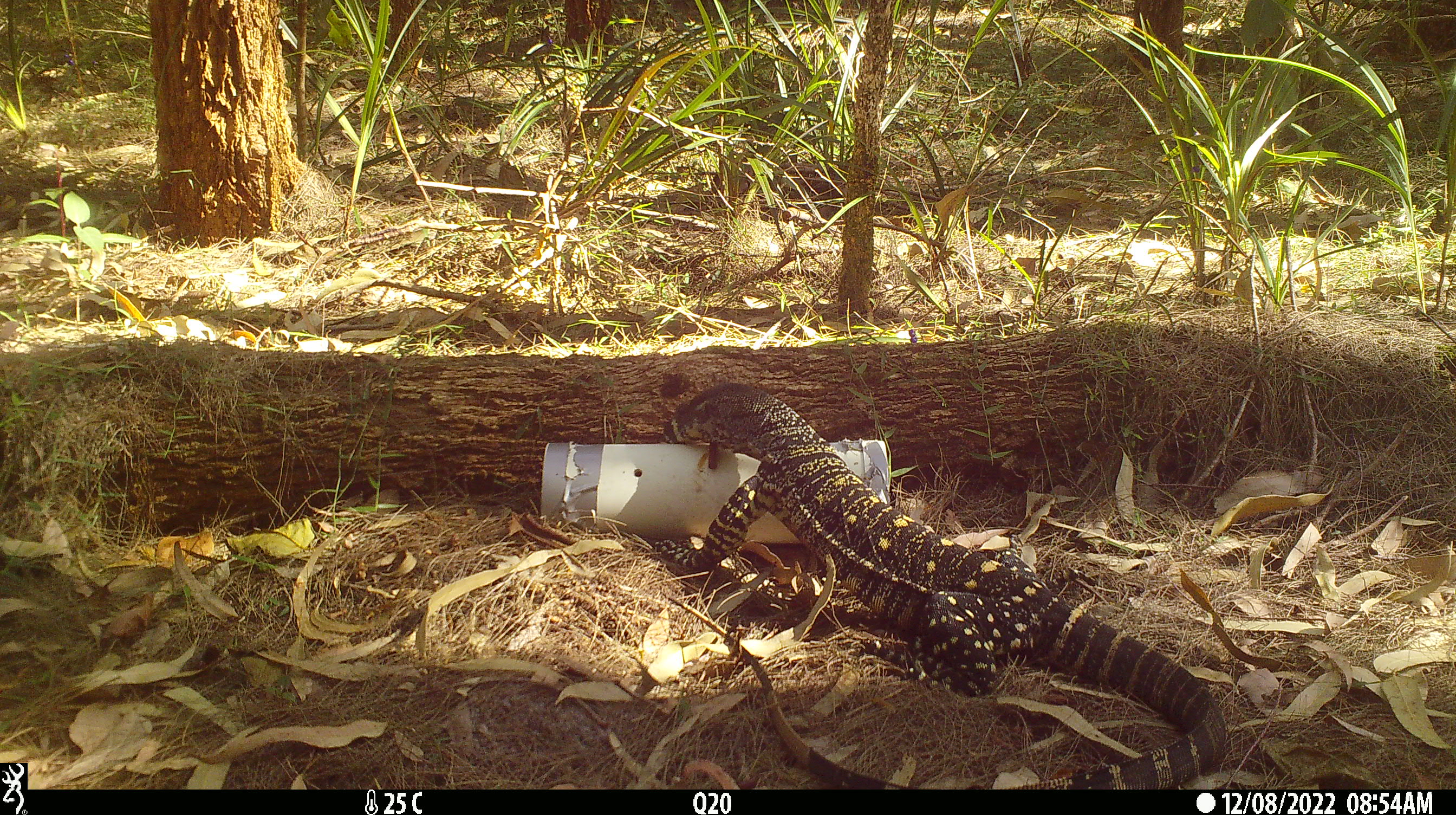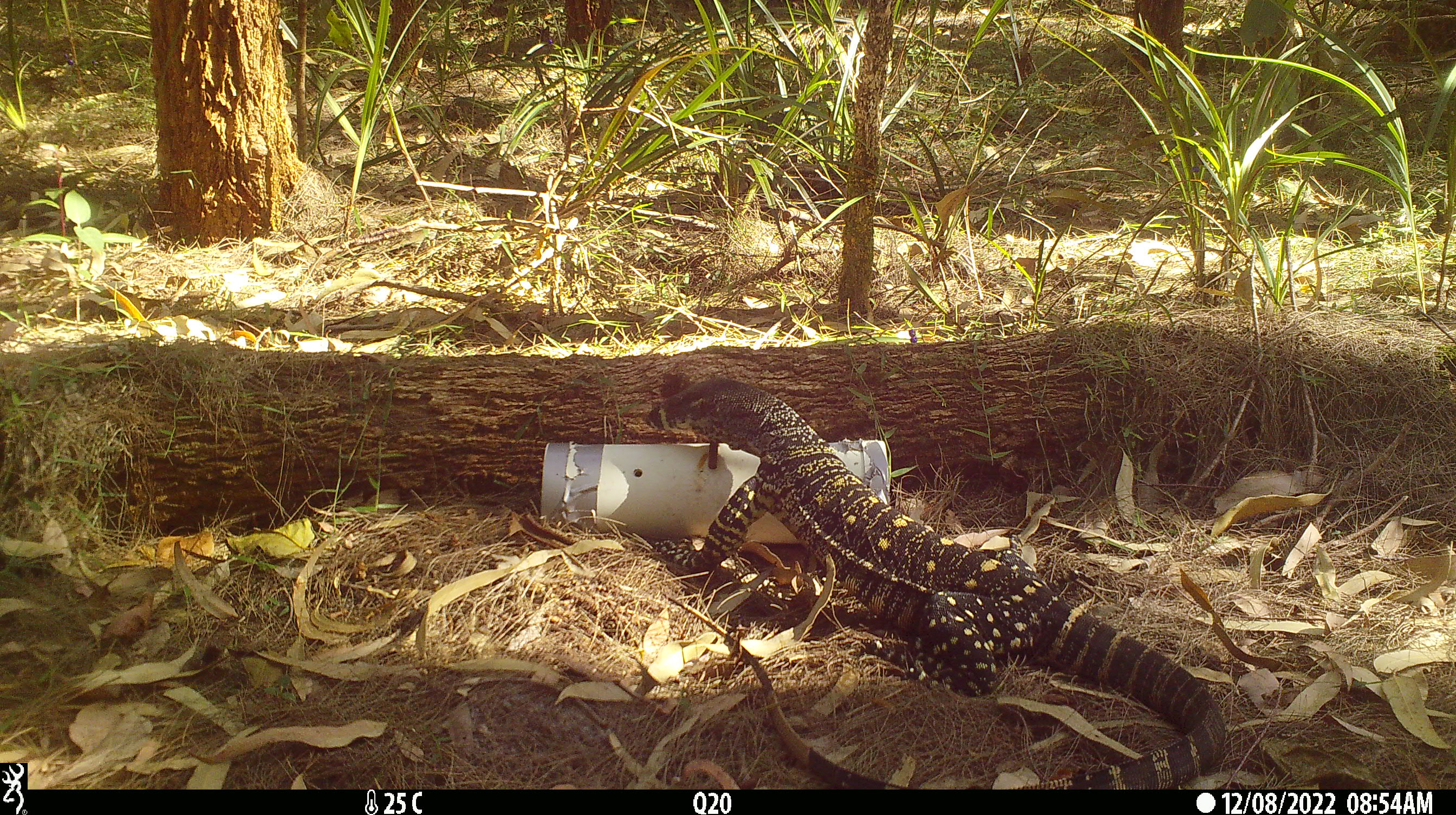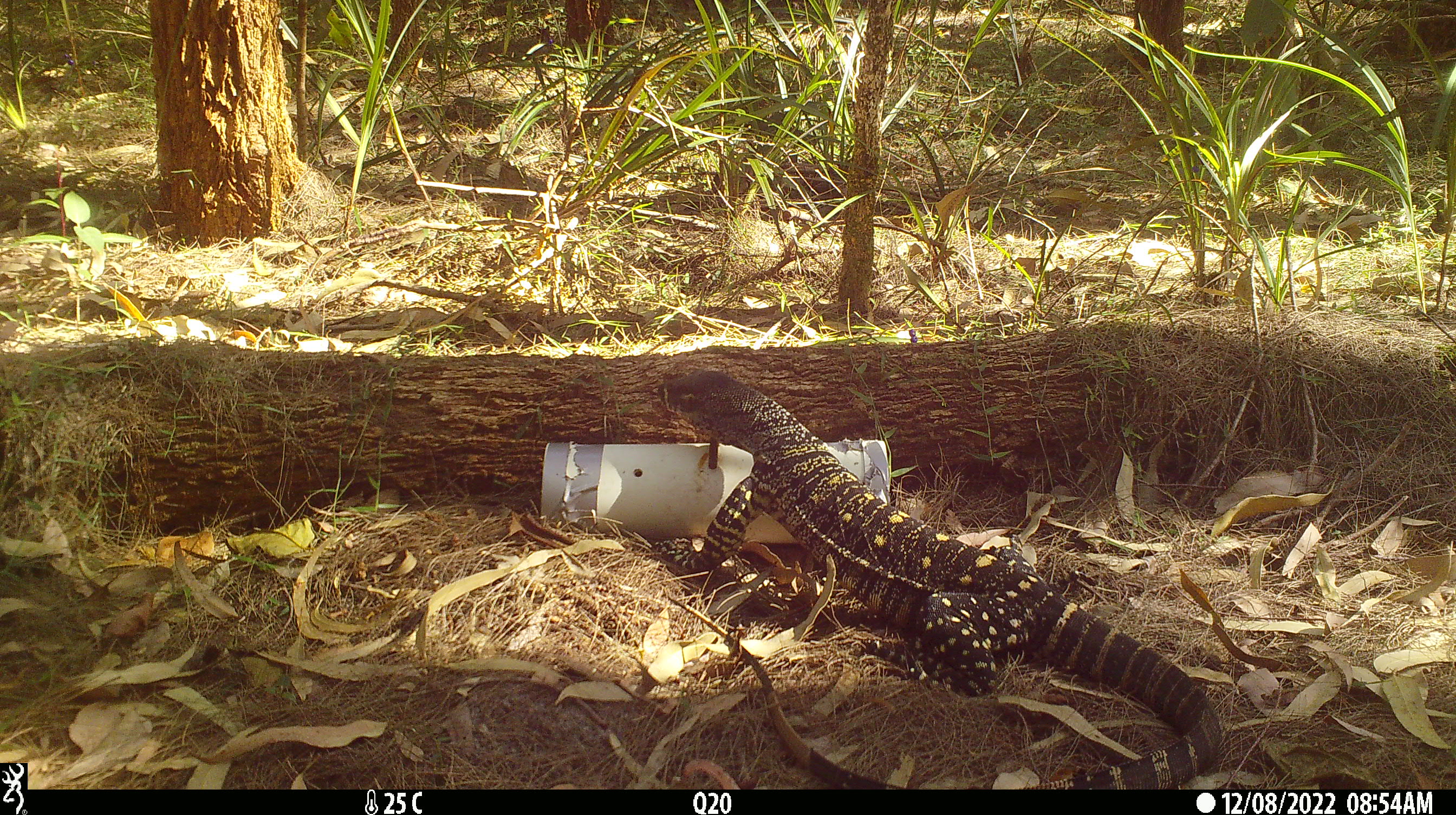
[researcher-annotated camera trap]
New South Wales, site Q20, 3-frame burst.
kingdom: Animalia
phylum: Chordata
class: Reptilia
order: Squamata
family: Varanidae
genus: Varanus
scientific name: Varanus varius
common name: lace monitor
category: goanna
Goanna (lace monitor) (Varanus varius).